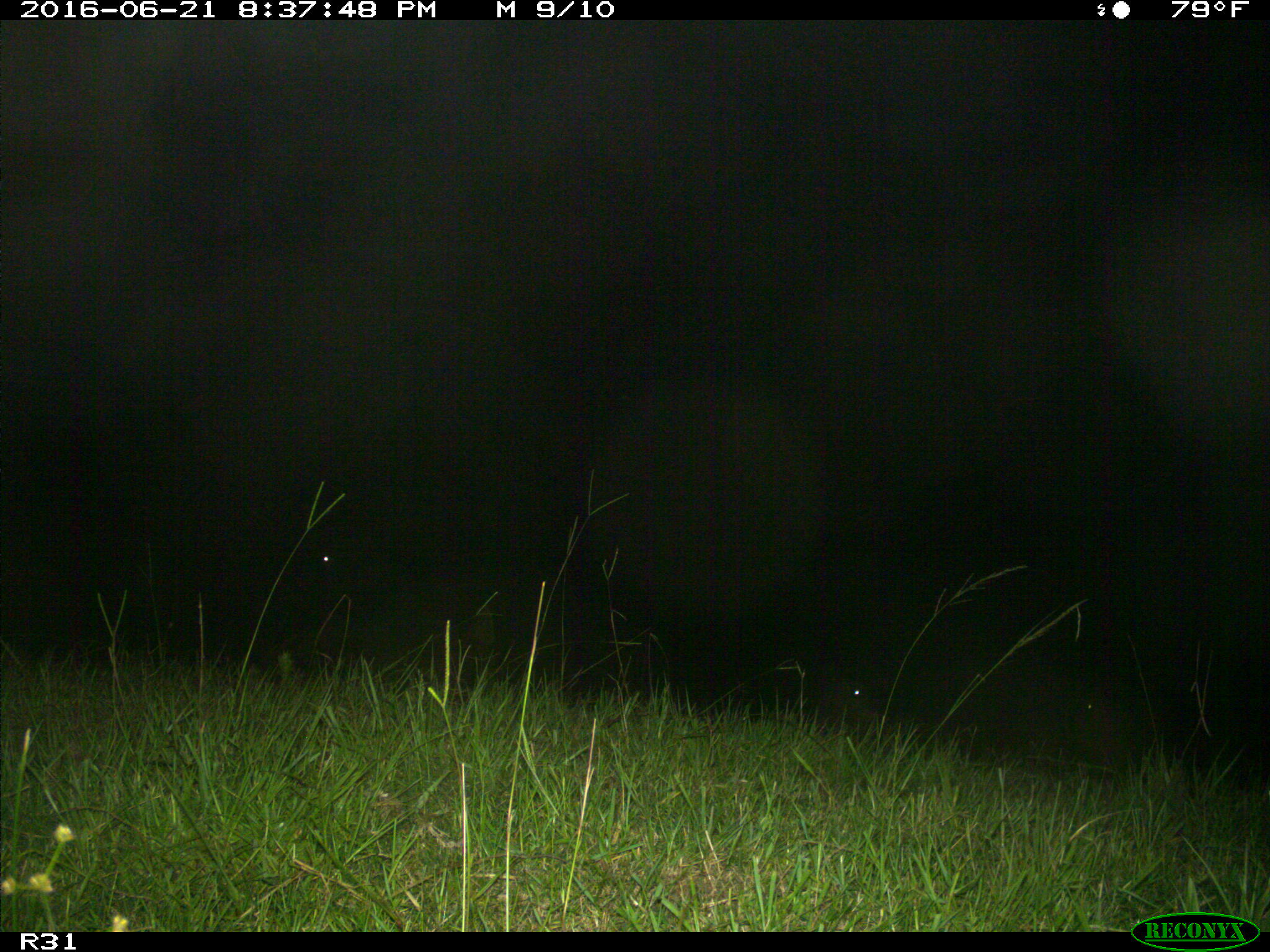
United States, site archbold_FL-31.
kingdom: Animalia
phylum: Chordata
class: Mammalia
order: Artiodactyla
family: Bovidae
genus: Bos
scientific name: Bos taurus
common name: domestic cow